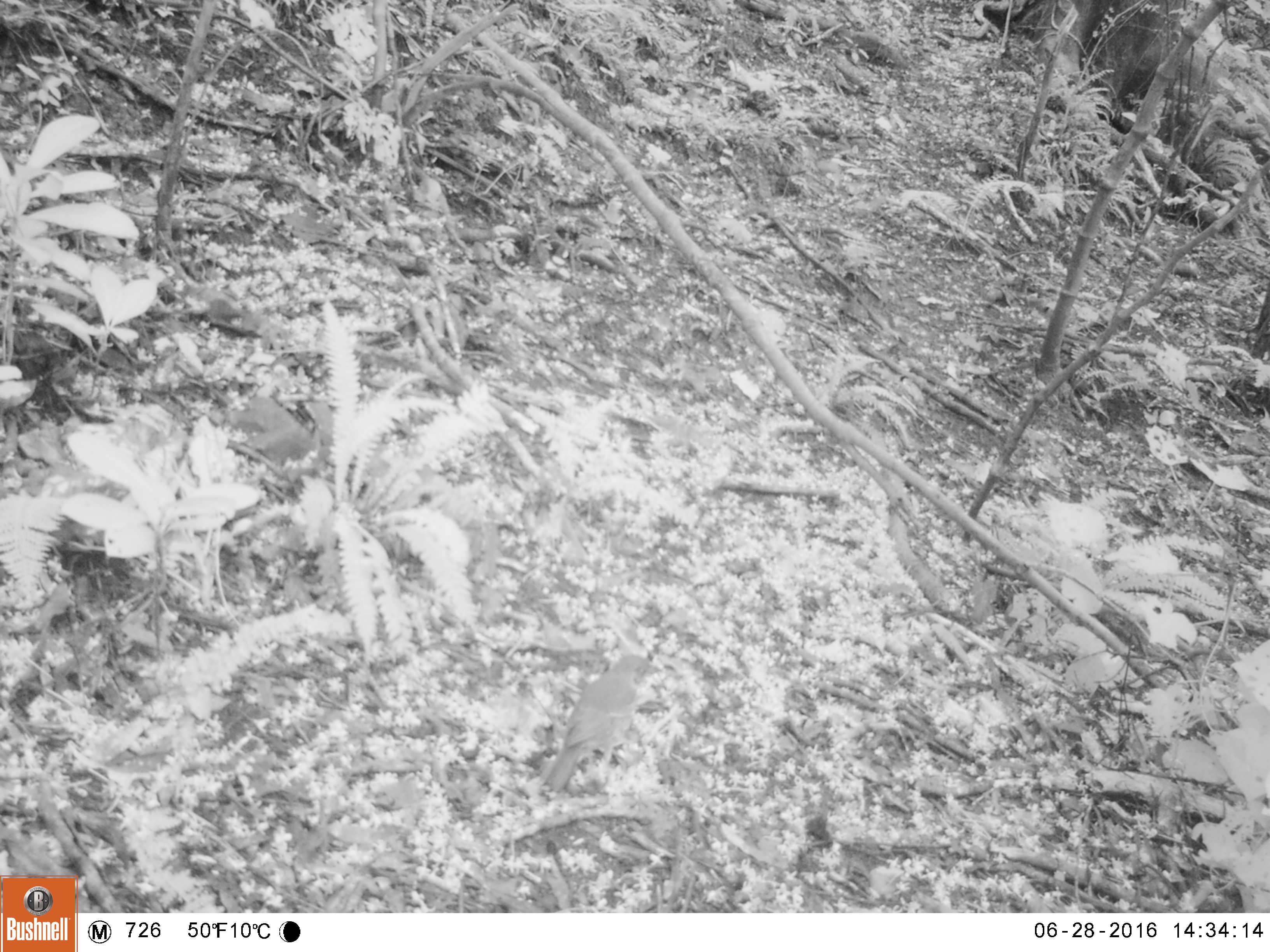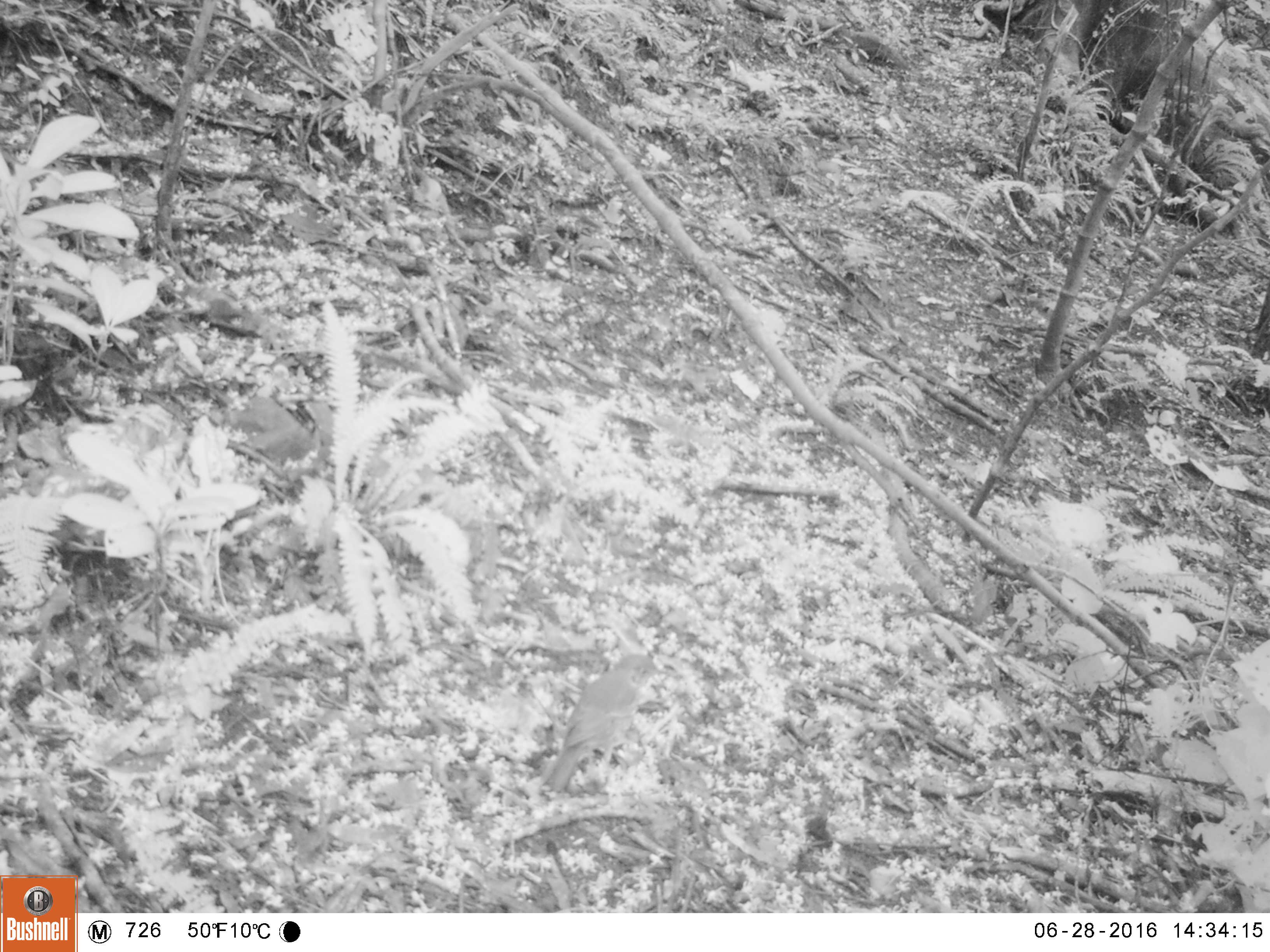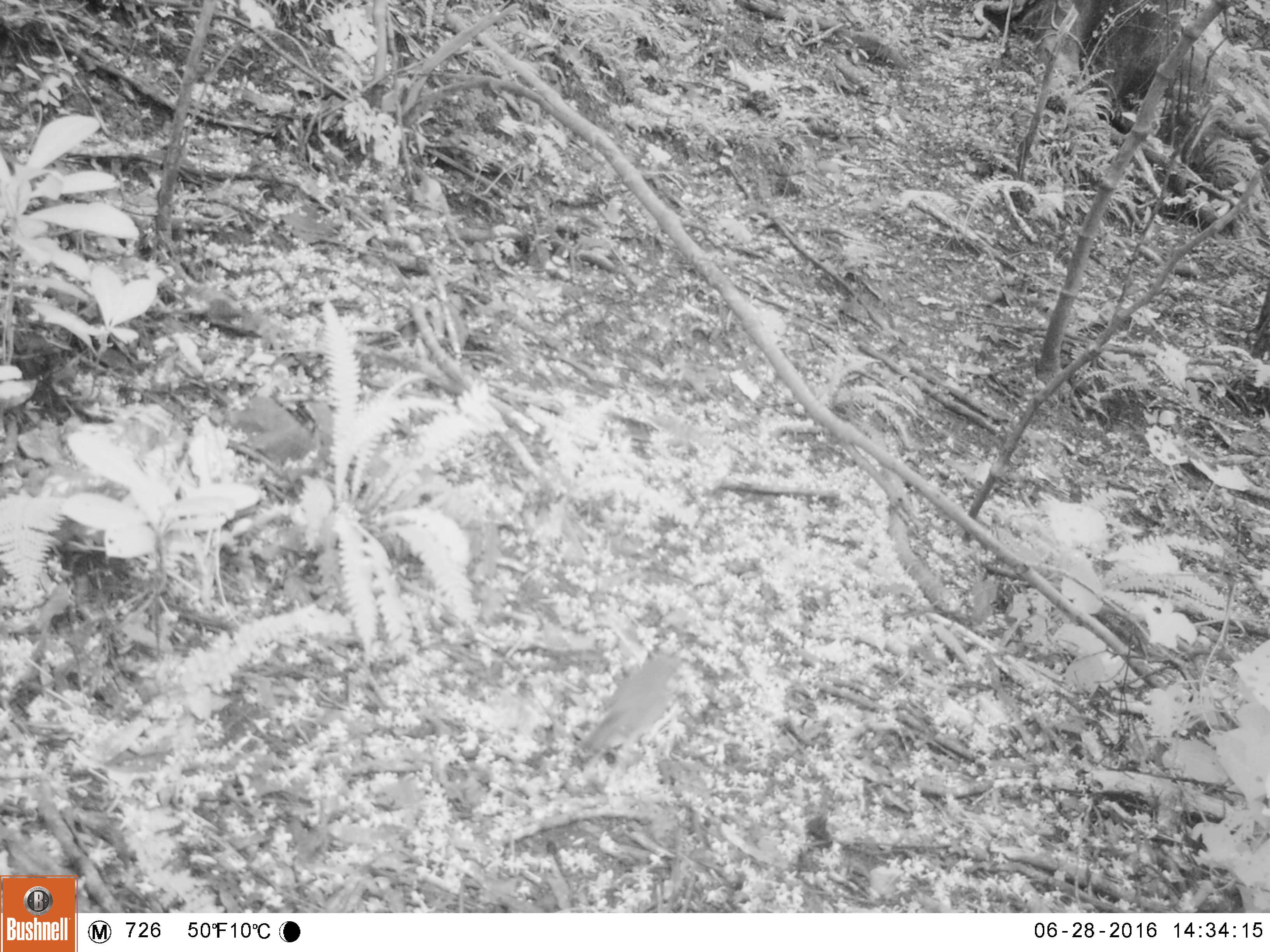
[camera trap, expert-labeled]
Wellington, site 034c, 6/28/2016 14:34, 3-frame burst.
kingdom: Animalia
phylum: Chordata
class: Aves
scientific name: Aves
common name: bird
Bird (Aves).